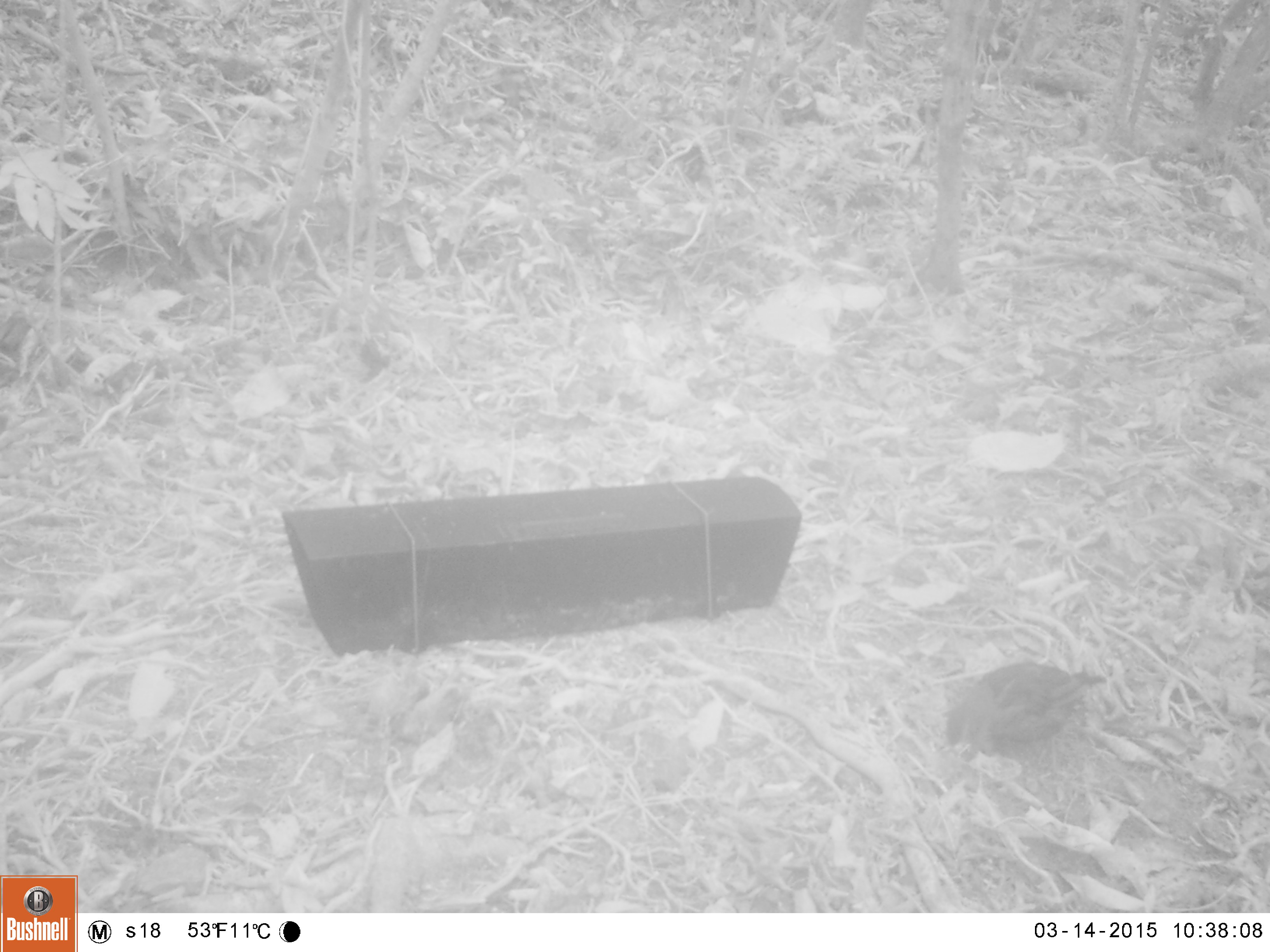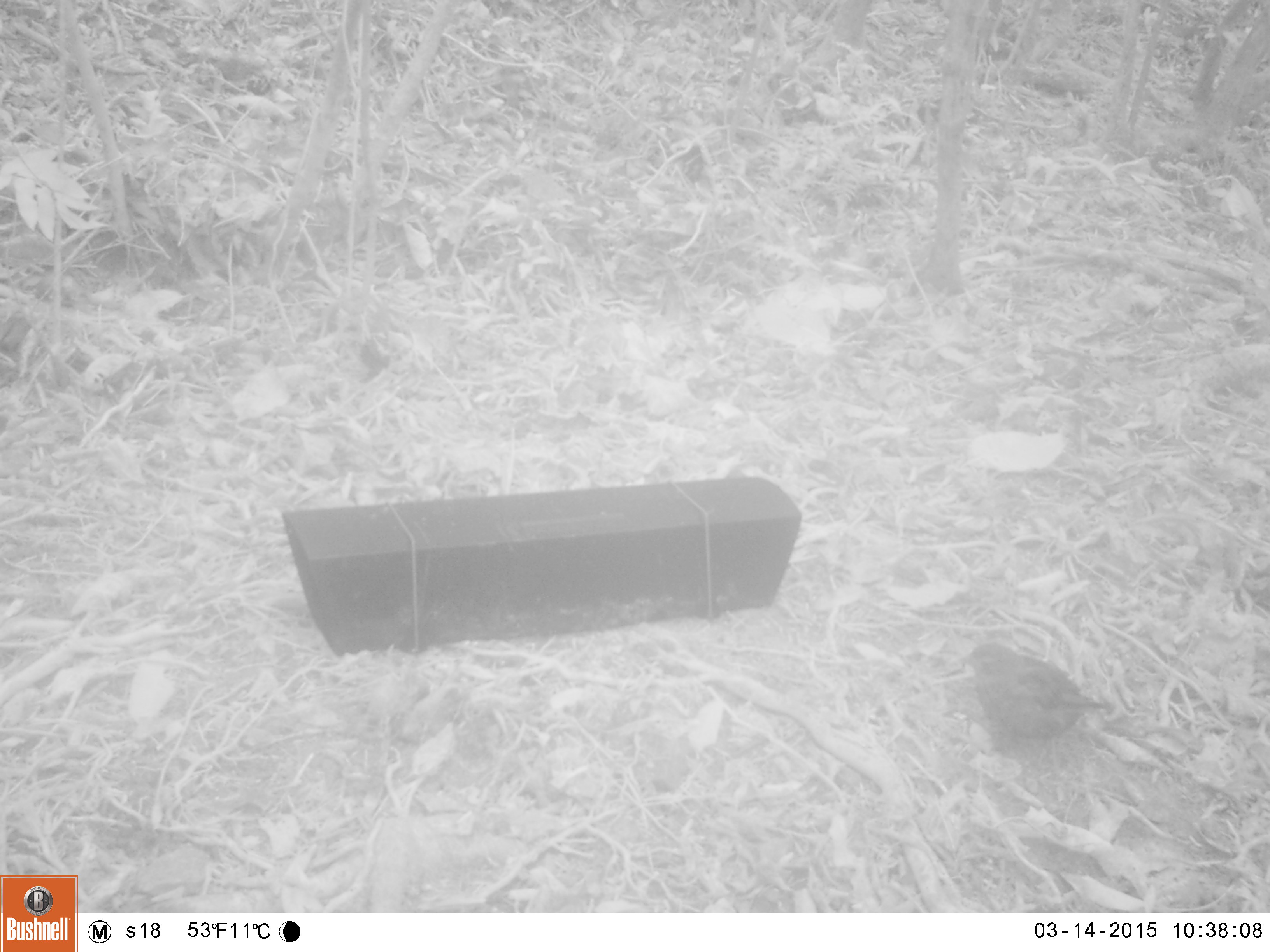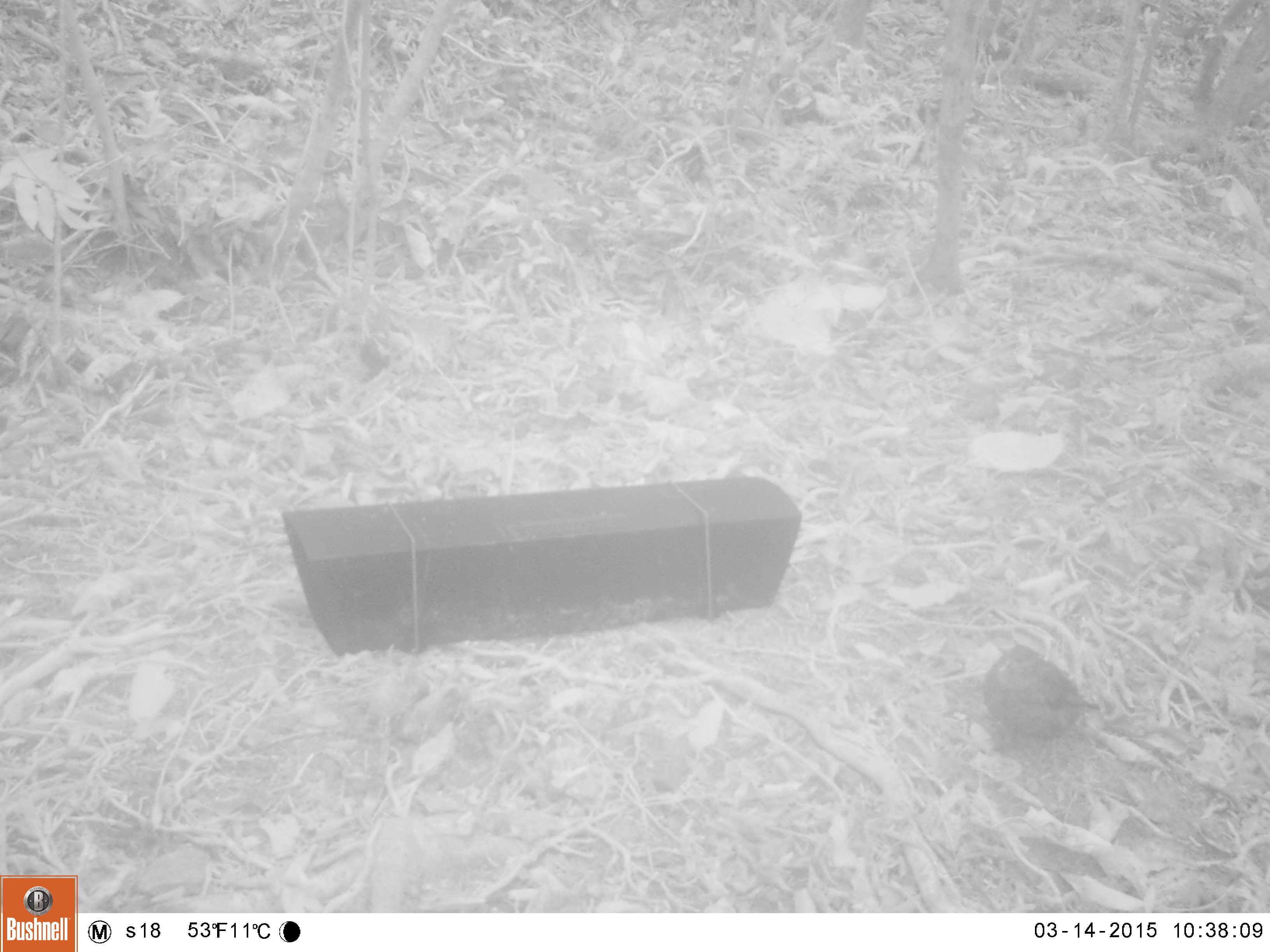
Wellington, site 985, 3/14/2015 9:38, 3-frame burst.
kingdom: Animalia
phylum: Chordata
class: Aves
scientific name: Aves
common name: bird